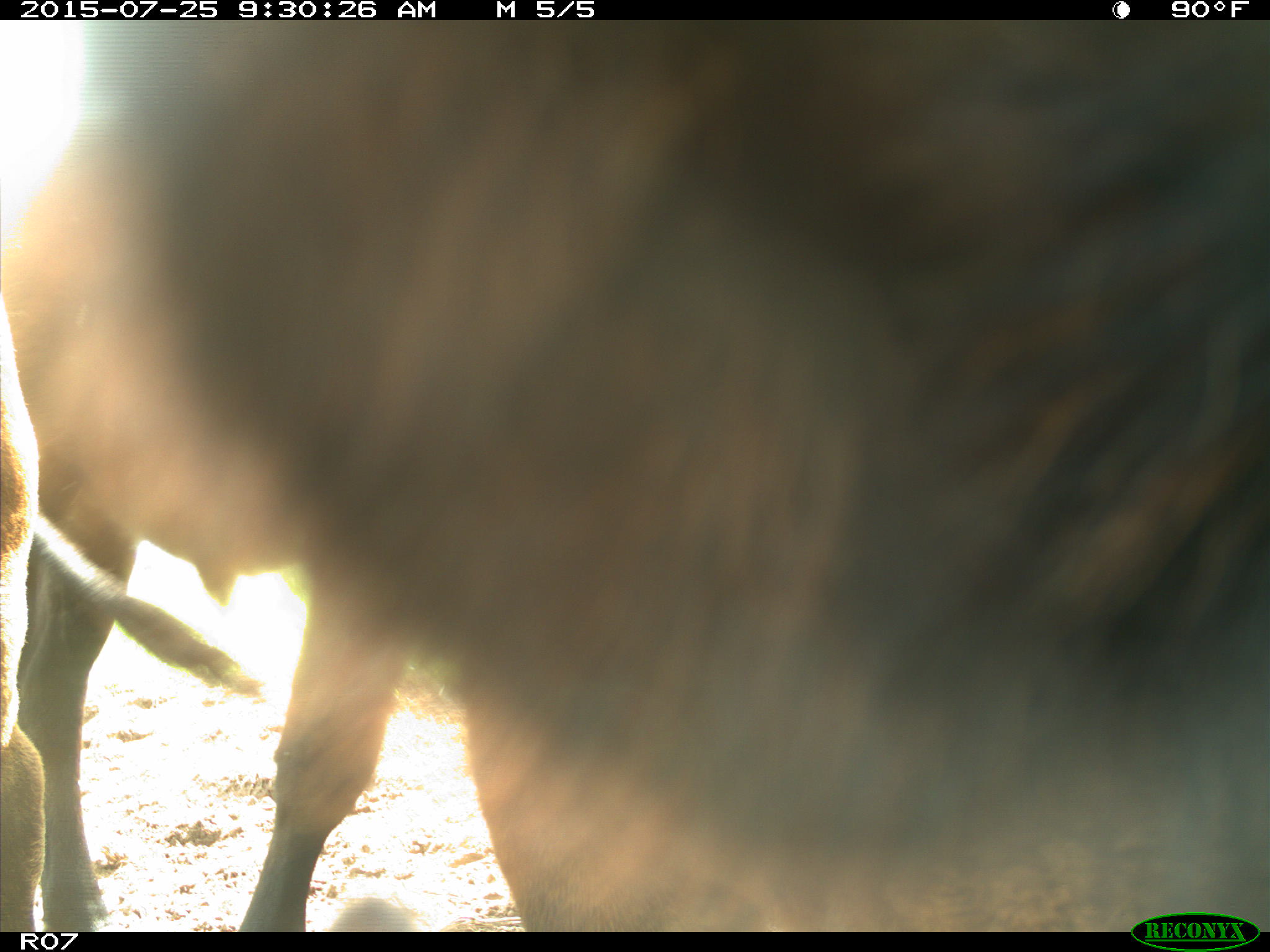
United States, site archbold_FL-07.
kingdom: Animalia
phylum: Chordata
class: Mammalia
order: Artiodactyla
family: Bovidae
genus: Bos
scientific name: Bos taurus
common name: domestic cow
Bos taurus (domestic cow).